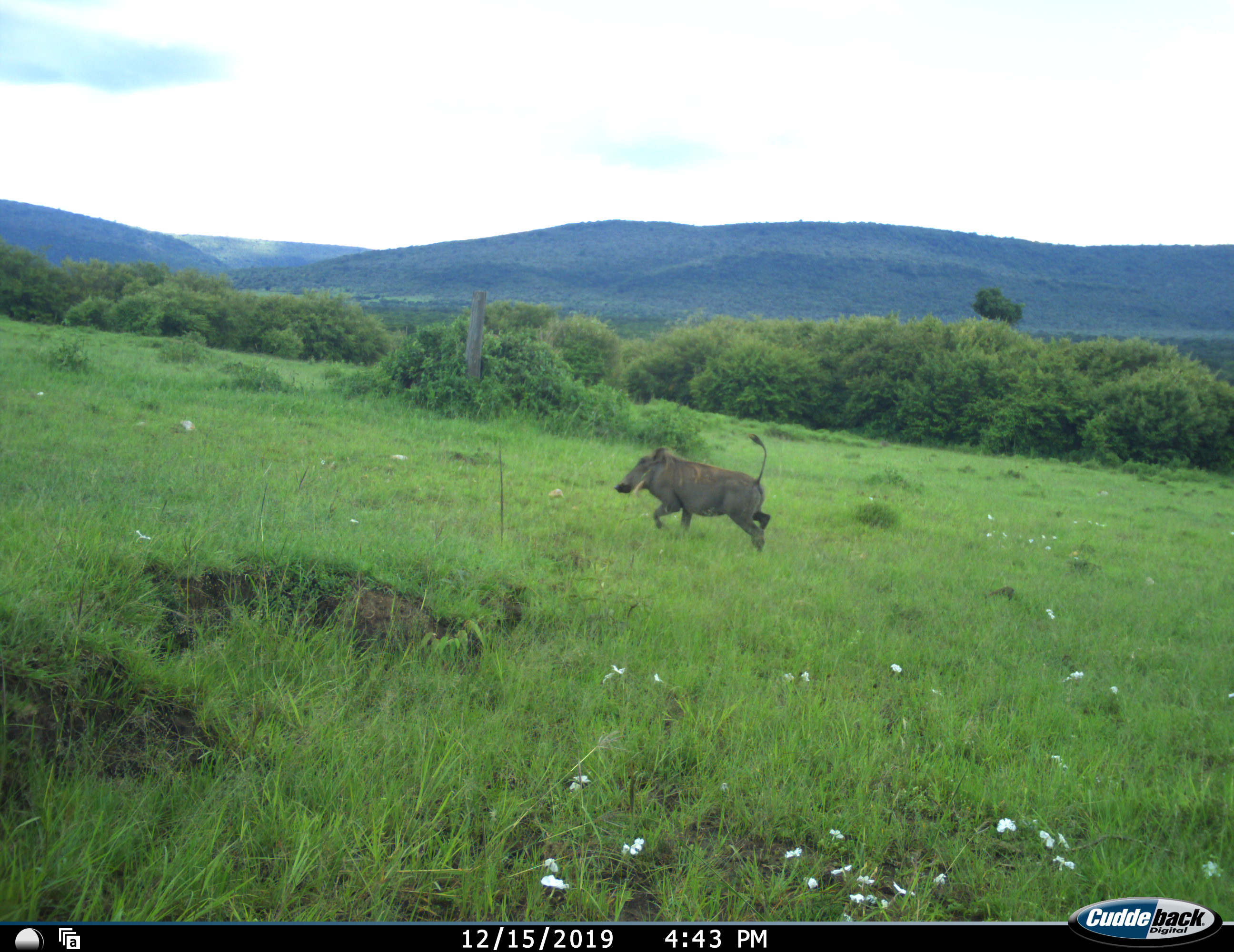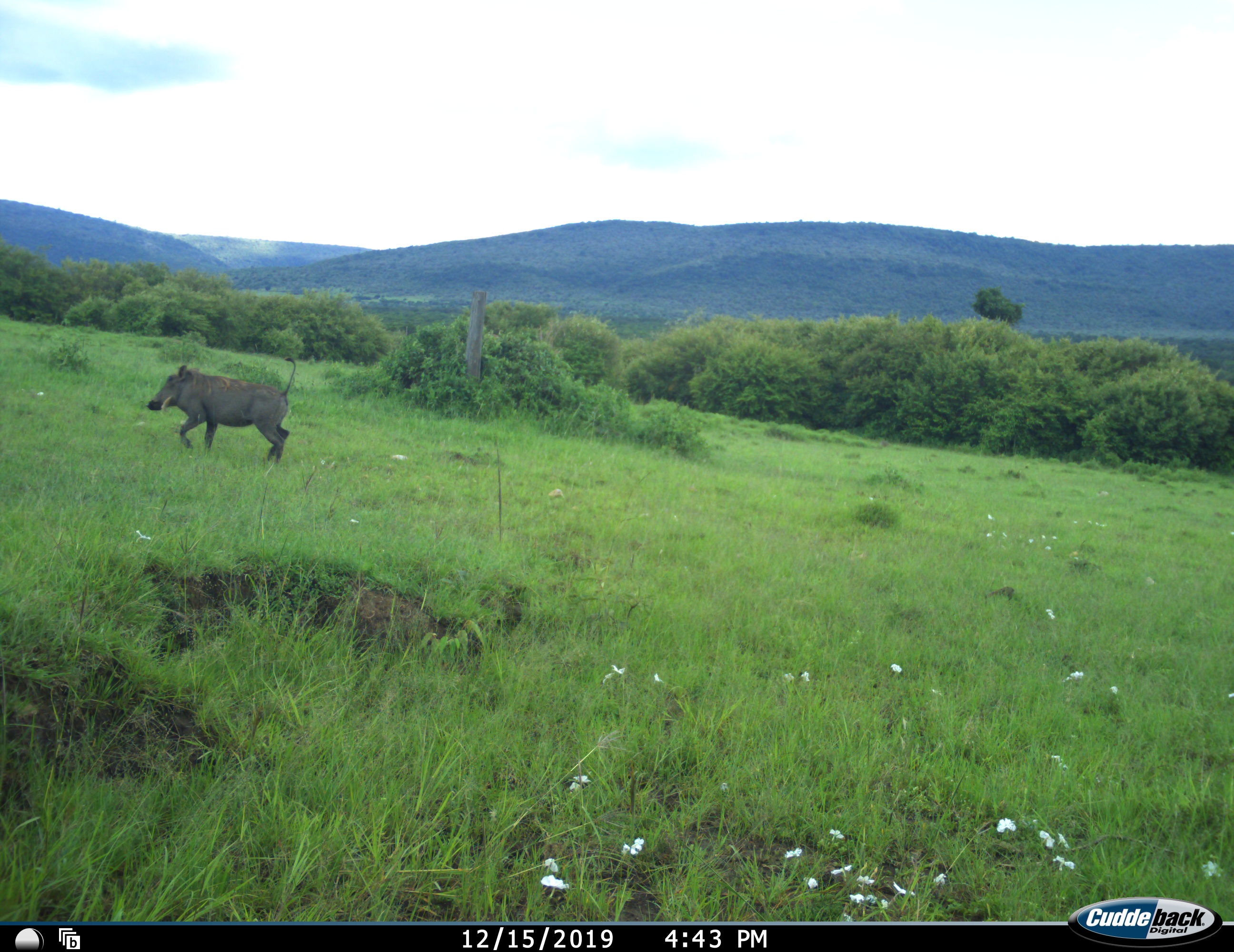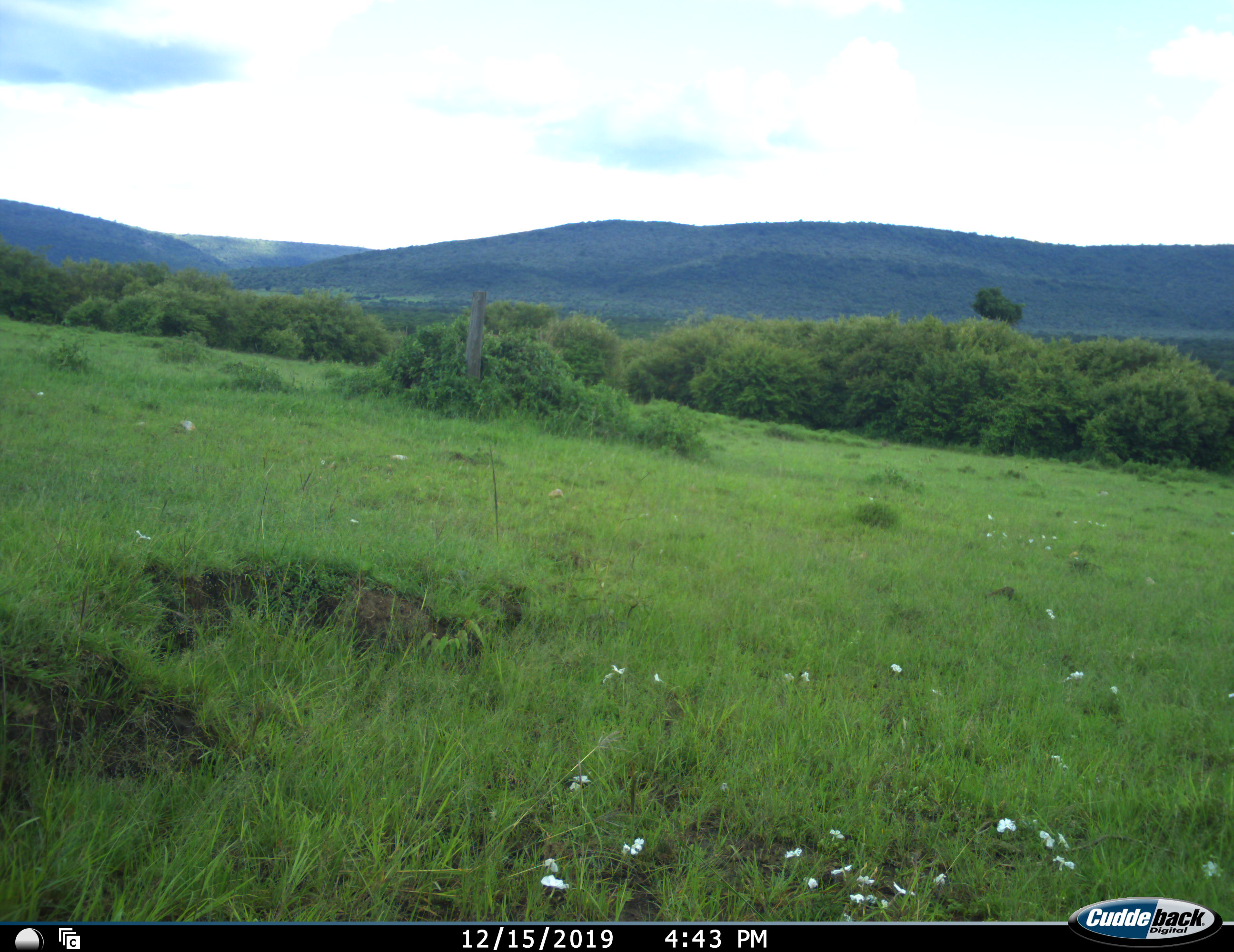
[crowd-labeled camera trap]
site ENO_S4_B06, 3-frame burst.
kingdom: Animalia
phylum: Chordata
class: Mammalia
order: Artiodactyla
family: Suidae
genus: Phacochoerus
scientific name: Phacochoerus africanus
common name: warthog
Warthog (Phacochoerus africanus), count 1. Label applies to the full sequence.